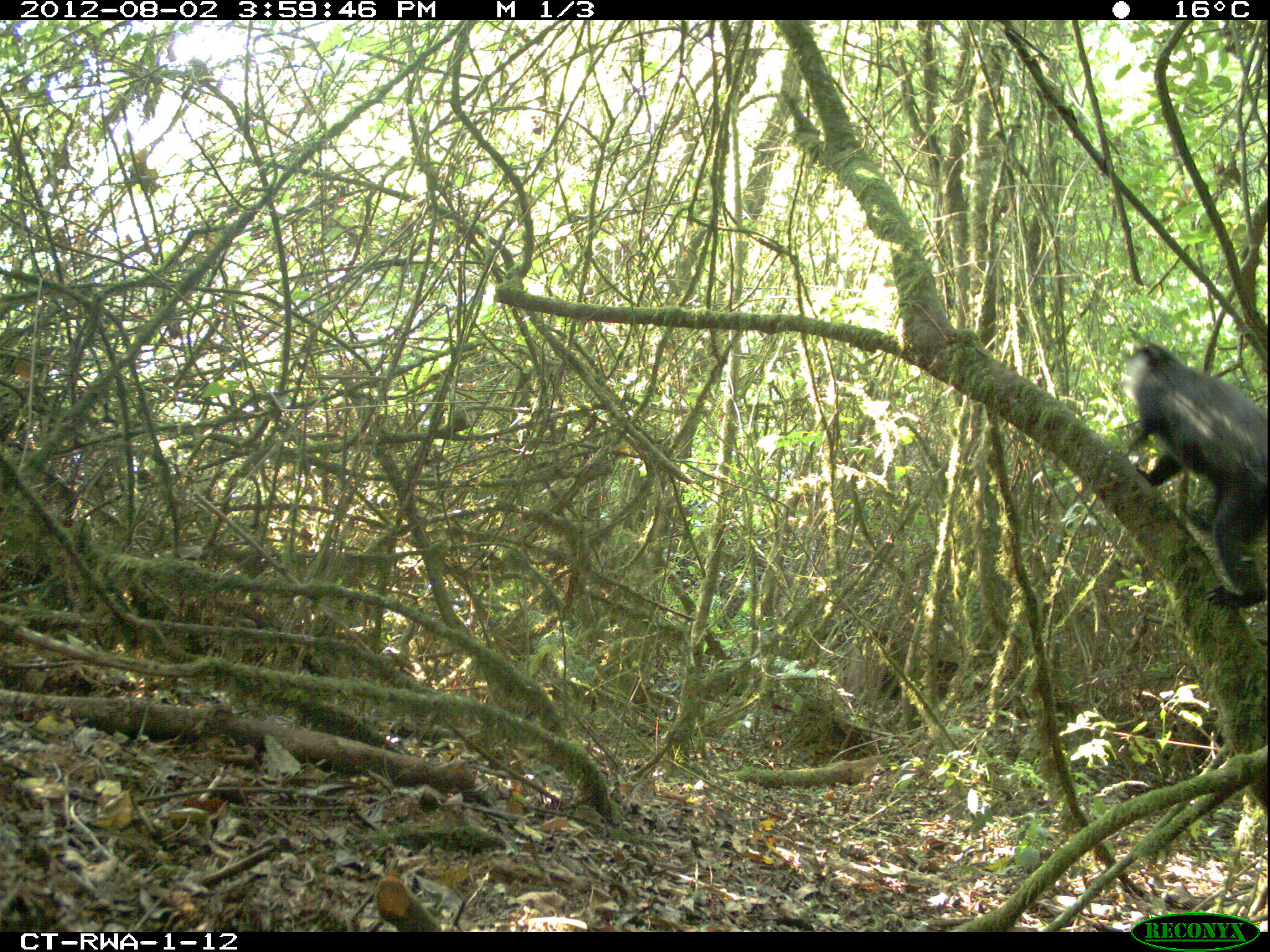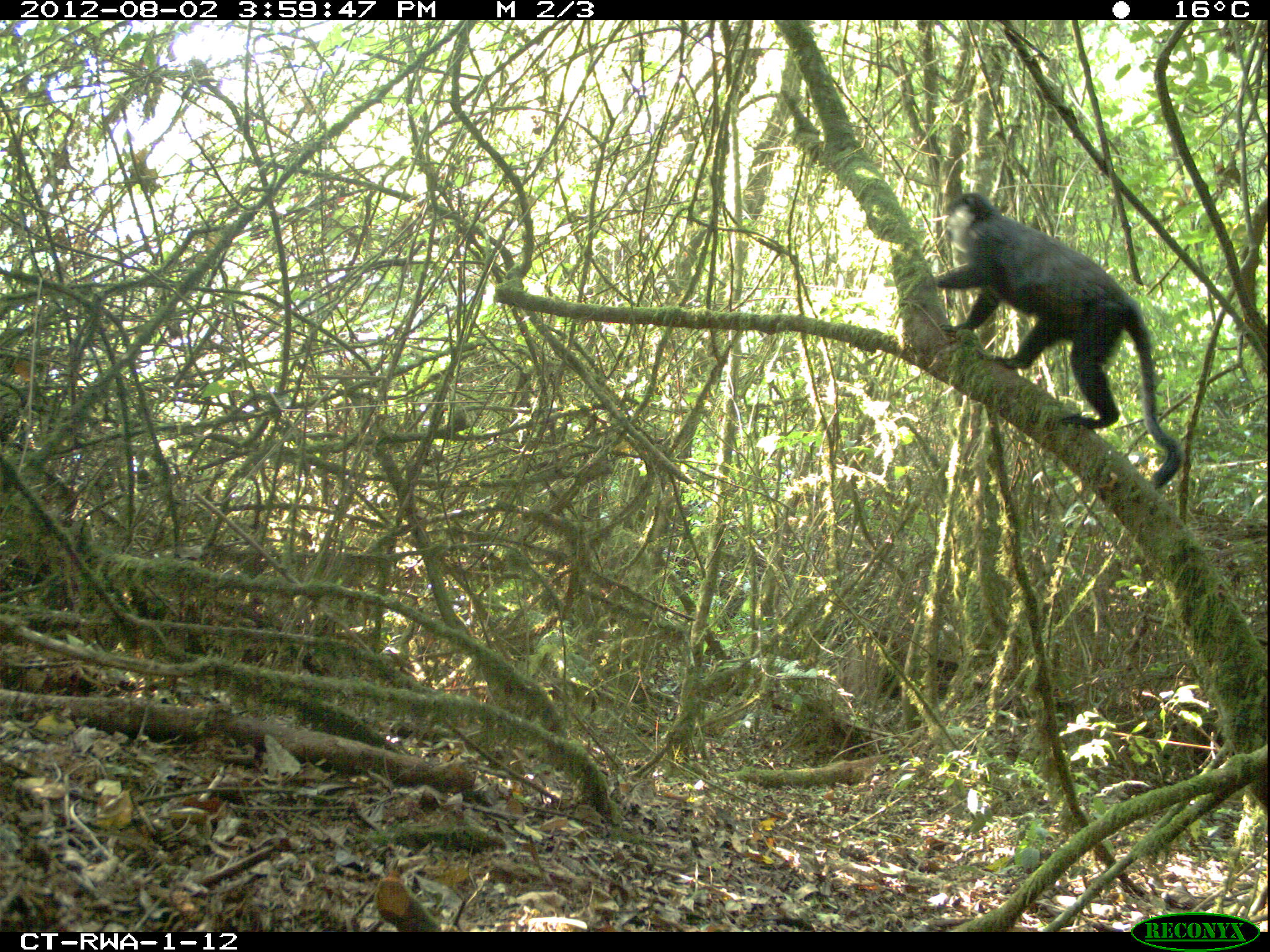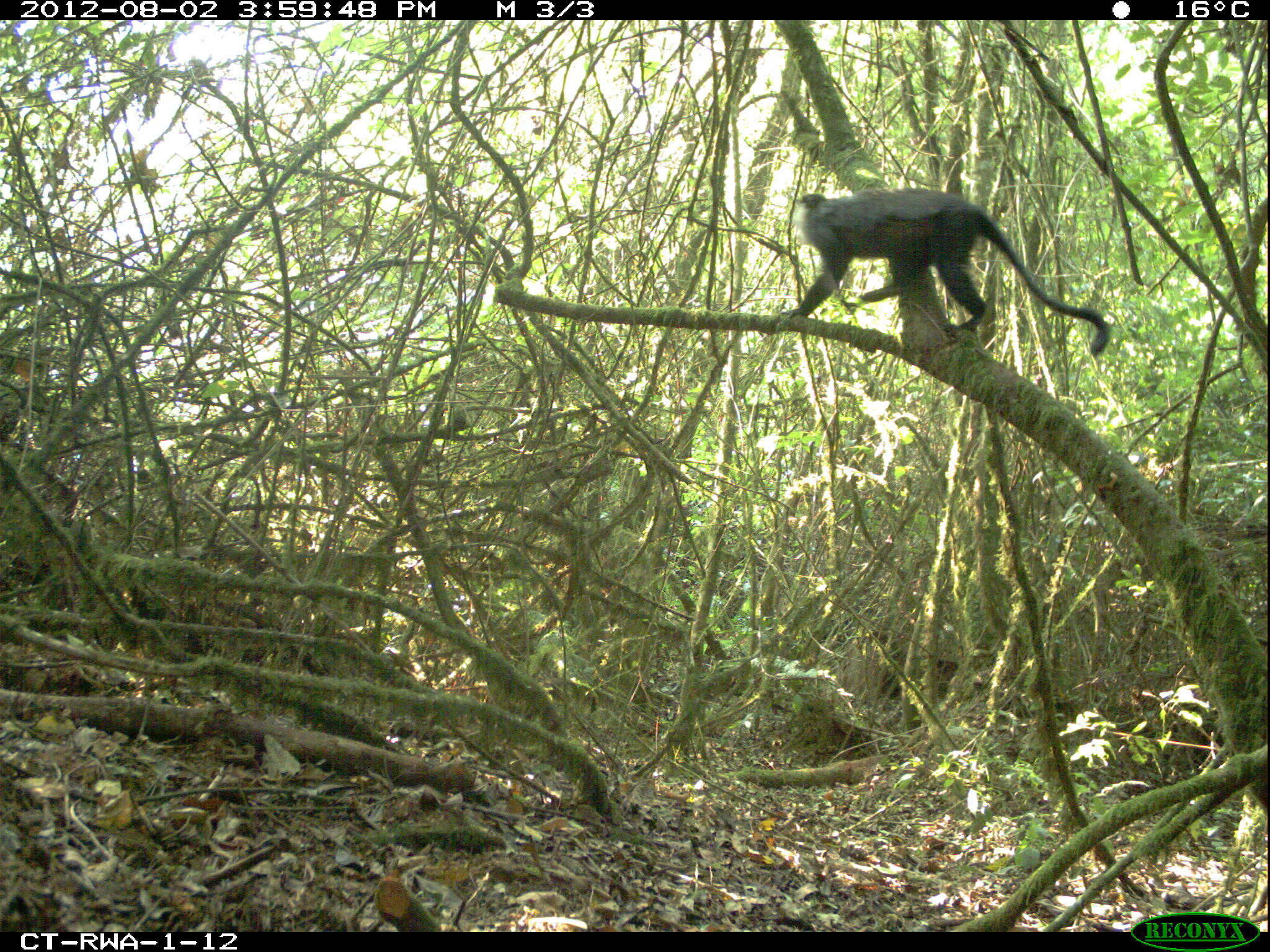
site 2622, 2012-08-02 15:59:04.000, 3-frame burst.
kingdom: Animalia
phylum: Chordata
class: Mammalia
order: Primates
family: Cercopithecidae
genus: Allochrocebus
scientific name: Allochrocebus lhoesti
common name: l'hoest's monkey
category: cercopithecus lhoesti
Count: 1.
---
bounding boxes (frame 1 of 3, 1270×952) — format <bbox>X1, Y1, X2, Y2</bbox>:
cercopithecus lhoesti: <bbox>1117, 340, 1266, 610</bbox>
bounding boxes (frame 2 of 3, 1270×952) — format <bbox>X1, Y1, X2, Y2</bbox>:
cercopithecus lhoesti: <bbox>930, 190, 1181, 490</bbox>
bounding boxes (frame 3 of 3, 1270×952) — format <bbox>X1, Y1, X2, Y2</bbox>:
cercopithecus lhoesti: <bbox>776, 184, 1110, 356</bbox>